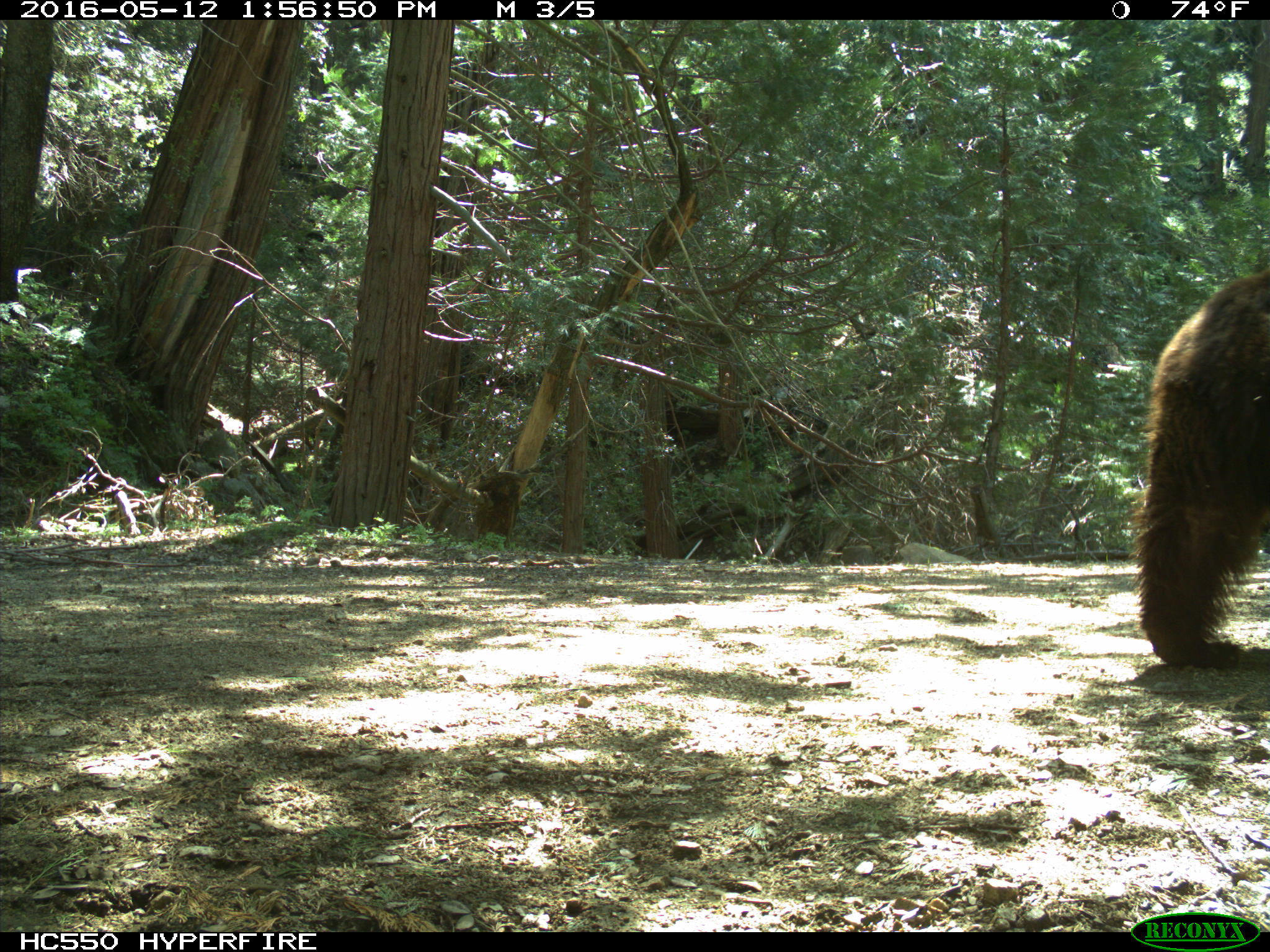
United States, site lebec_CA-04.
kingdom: Animalia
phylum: Chordata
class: Mammalia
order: Carnivora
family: Ursidae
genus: Ursus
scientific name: Ursus americanus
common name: american black bear